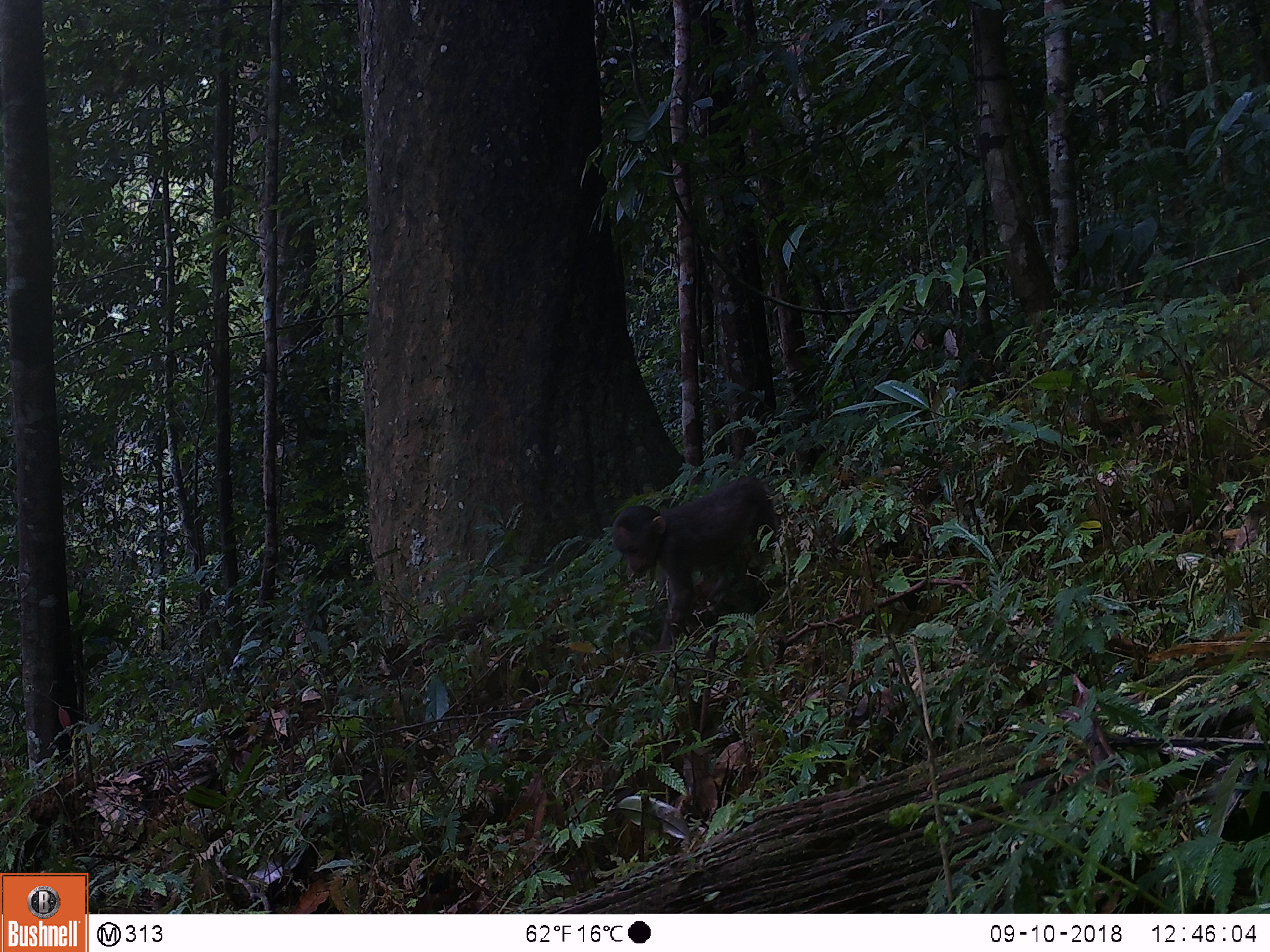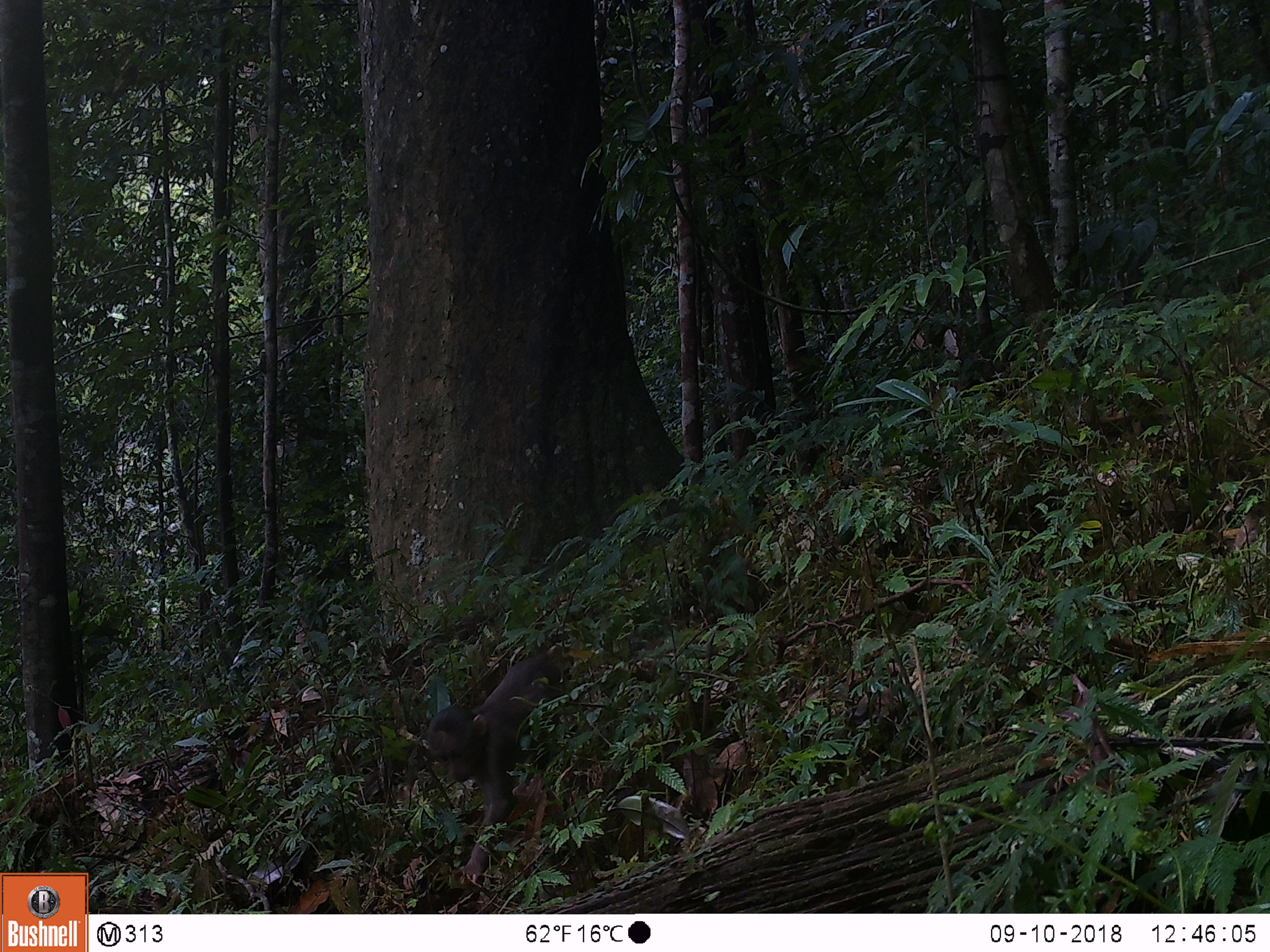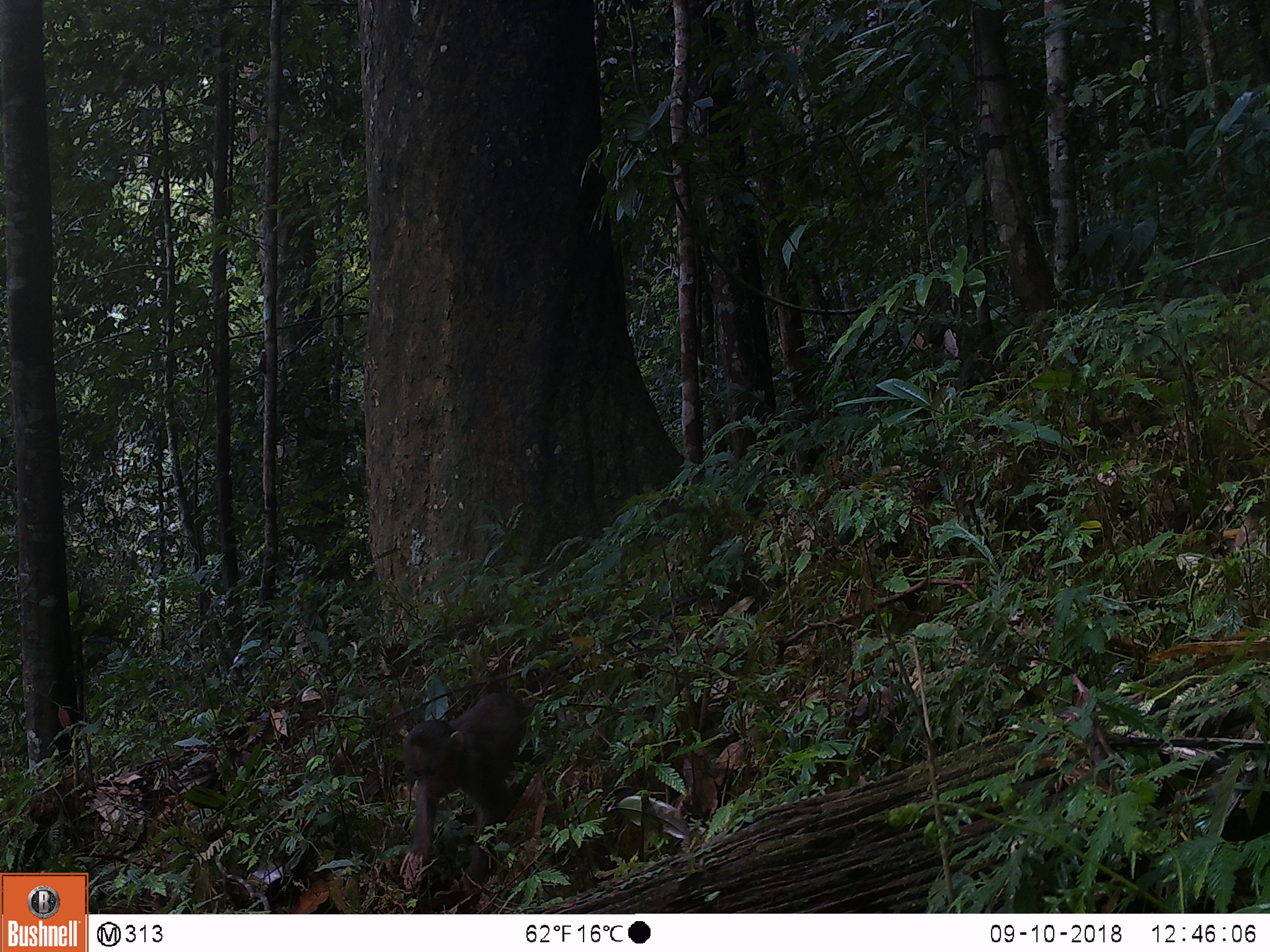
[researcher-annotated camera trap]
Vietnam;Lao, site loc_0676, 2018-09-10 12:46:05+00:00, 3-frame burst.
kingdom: Animalia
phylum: Chordata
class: Mammalia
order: Primates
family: Cercopithecidae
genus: Macaca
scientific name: Macaca arctoides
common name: stump-tailed macaque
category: stump tailed macaque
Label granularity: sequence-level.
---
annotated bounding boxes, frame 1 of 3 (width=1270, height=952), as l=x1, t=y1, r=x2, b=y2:
stump tailed macaque: l=613, t=477, r=778, b=649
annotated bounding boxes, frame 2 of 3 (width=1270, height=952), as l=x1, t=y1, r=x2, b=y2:
stump tailed macaque: l=427, t=653, r=563, b=876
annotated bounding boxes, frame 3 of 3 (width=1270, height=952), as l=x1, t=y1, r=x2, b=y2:
stump tailed macaque: l=401, t=692, r=545, b=885